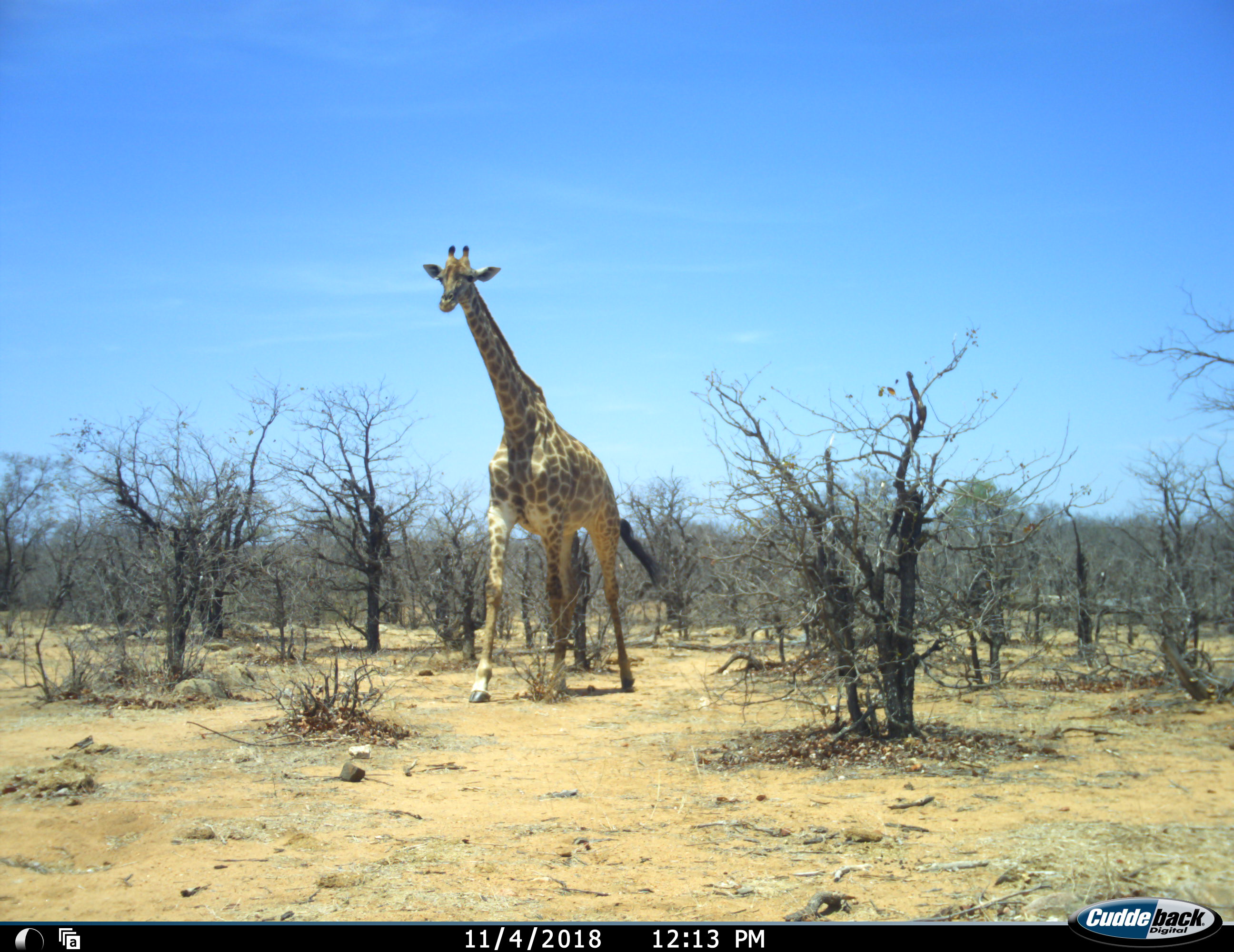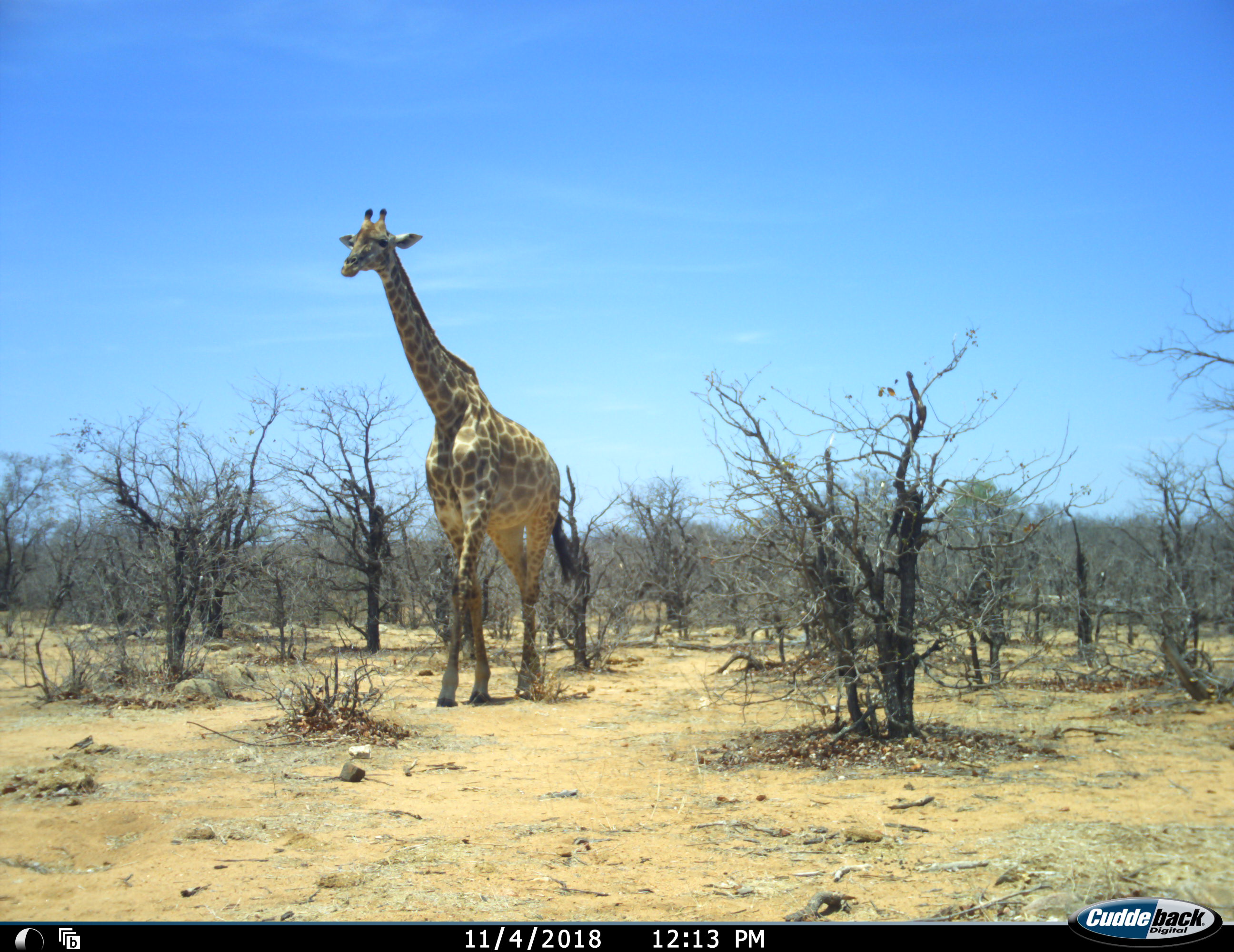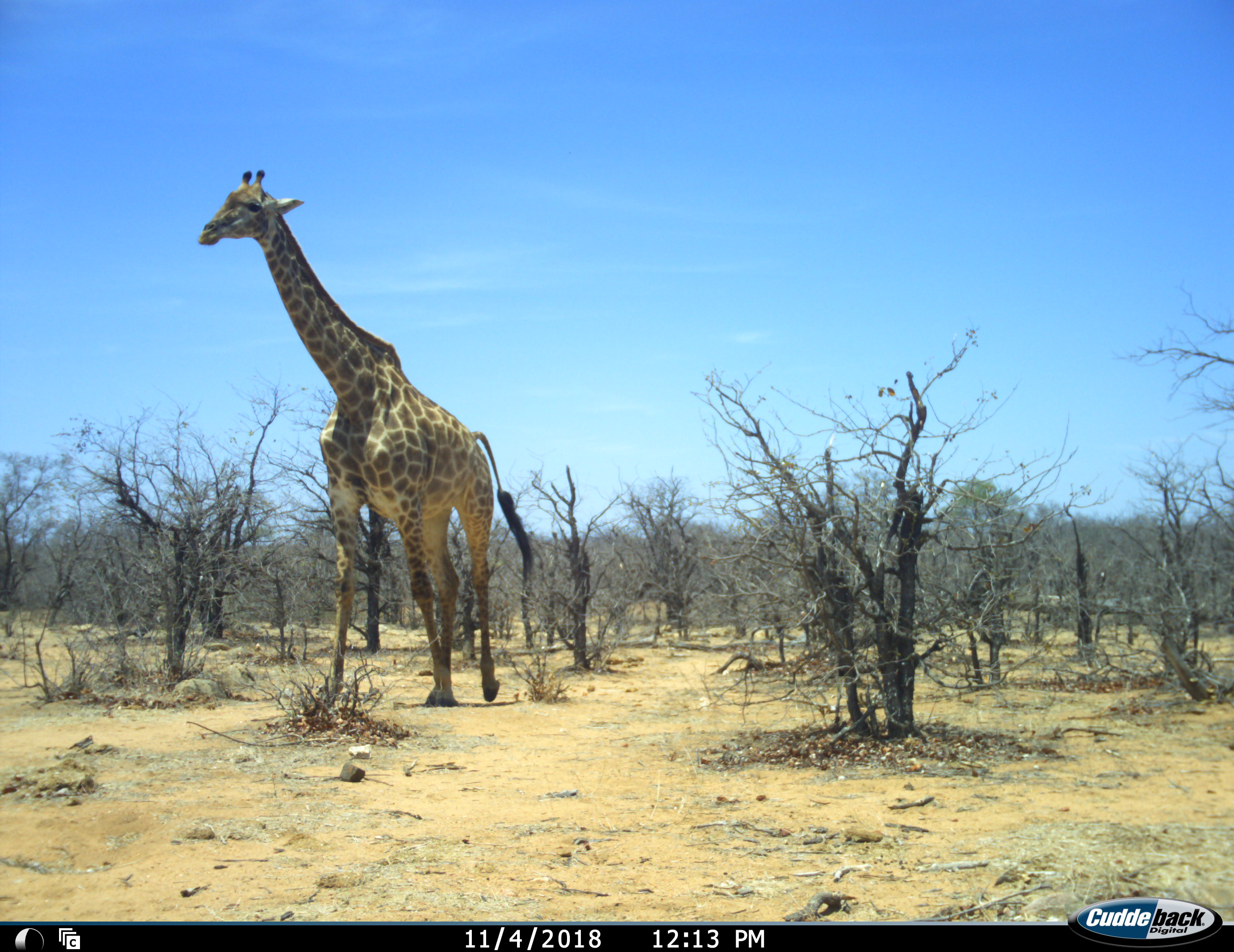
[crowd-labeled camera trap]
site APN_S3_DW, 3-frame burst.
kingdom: Animalia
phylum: Chordata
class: Mammalia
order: Artiodactyla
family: Giraffidae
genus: Giraffa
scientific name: Giraffa camelopardalis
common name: giraffe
Giraffe (Giraffa camelopardalis), count 1. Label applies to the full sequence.